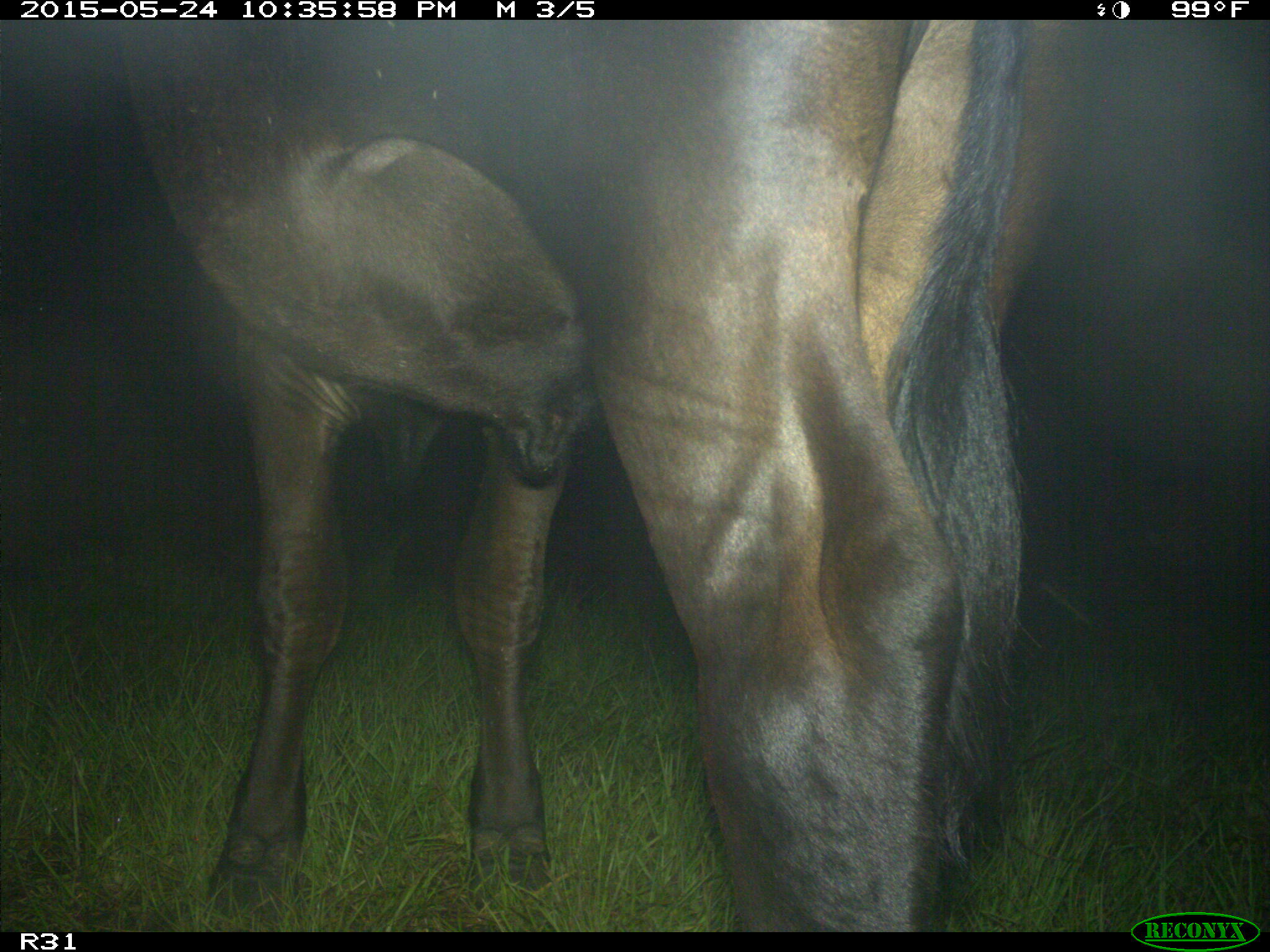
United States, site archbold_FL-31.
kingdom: Animalia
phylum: Chordata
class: Mammalia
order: Artiodactyla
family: Bovidae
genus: Bos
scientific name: Bos taurus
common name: domestic cow